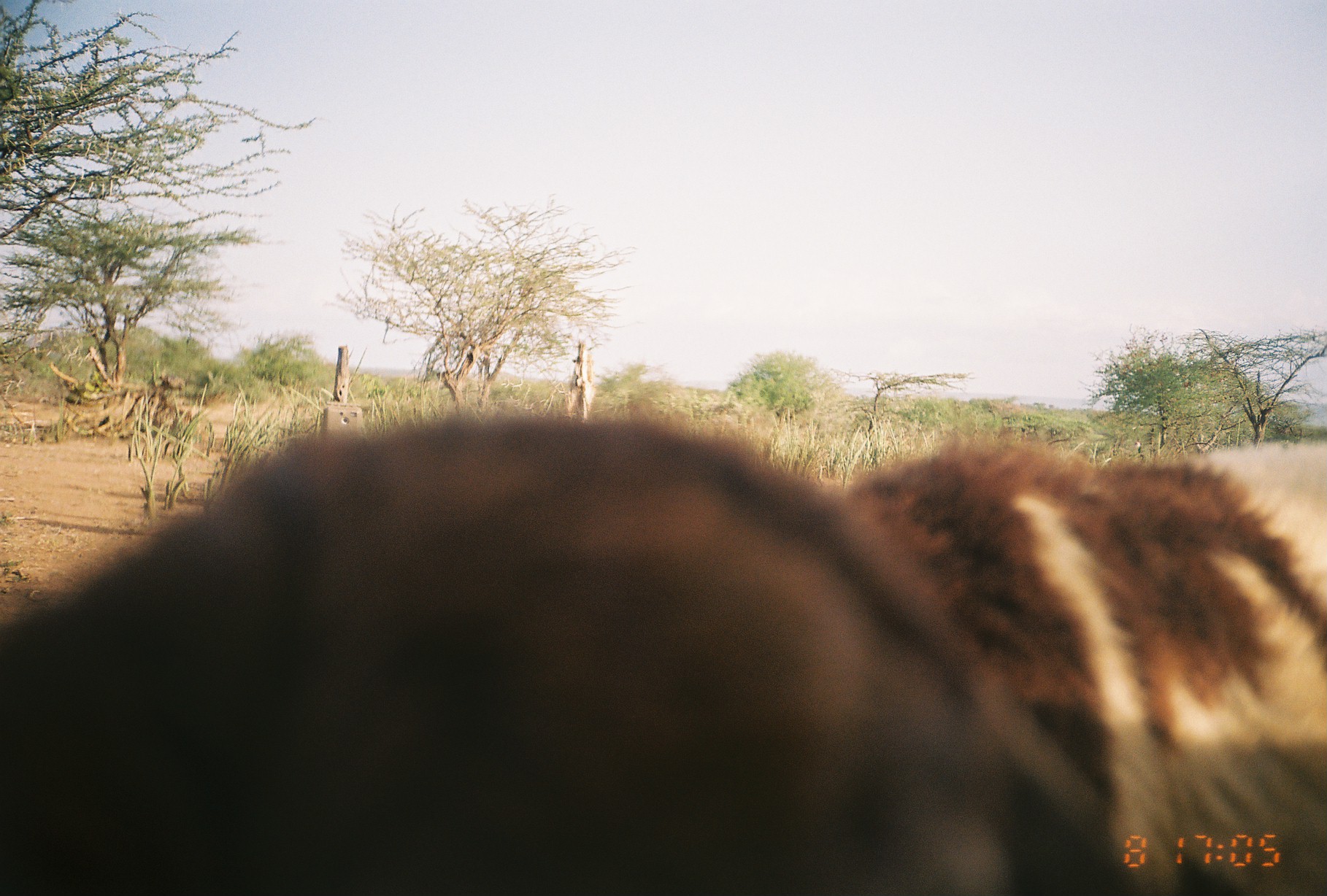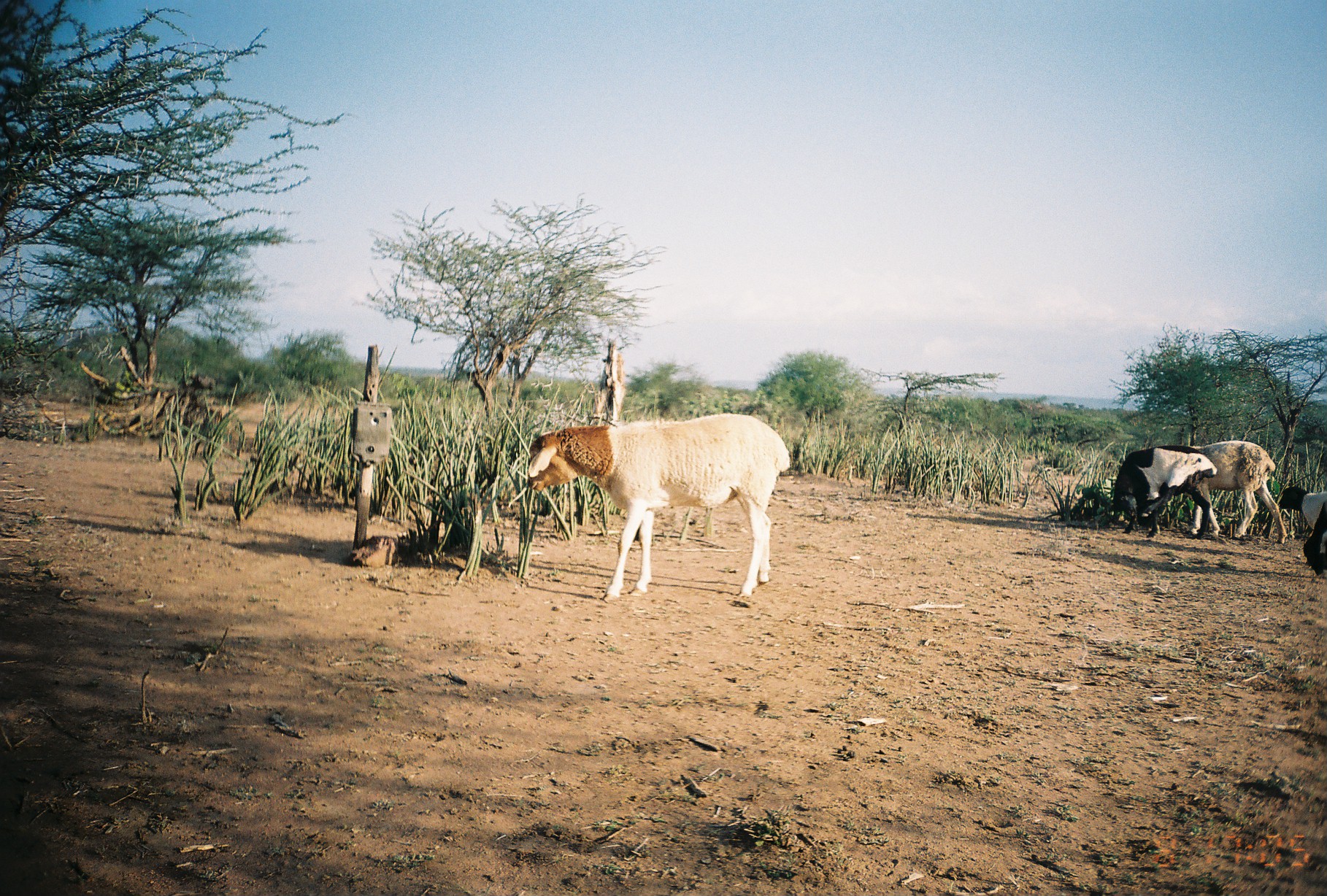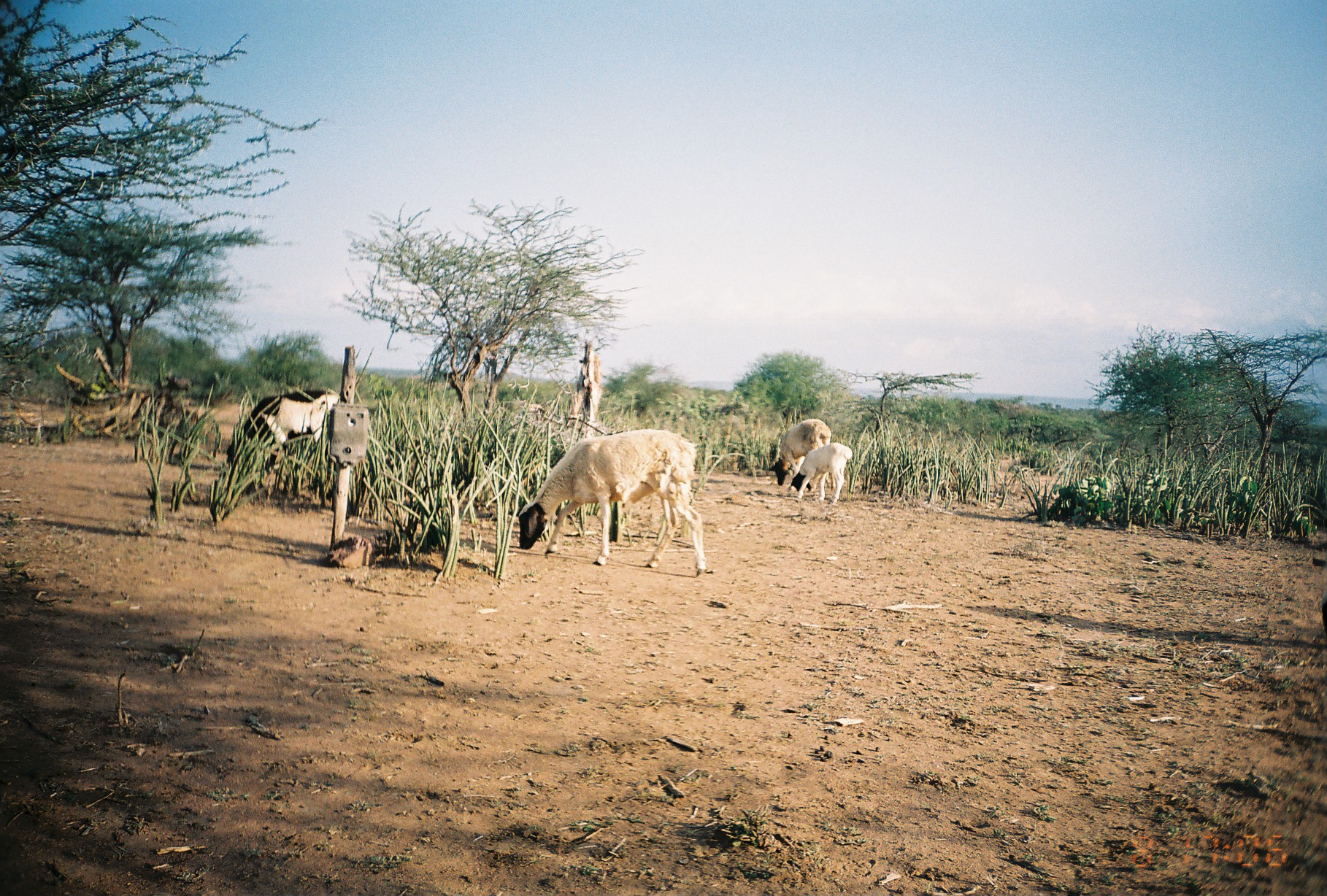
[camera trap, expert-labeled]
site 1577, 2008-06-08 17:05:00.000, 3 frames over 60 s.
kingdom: Animalia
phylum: Chordata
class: Mammalia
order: Artiodactyla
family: Bovidae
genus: Ovis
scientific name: Ovis aries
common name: domestic sheep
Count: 1.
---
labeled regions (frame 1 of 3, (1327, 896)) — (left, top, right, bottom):
ovis aries: (2, 405, 1323, 894)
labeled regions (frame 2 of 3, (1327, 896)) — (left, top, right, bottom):
ovis aries: (524, 411, 790, 605); (1175, 439, 1291, 538); (1106, 444, 1218, 539); (1273, 487, 1327, 576)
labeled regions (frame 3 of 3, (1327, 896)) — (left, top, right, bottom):
ovis aries: (517, 427, 709, 578); (226, 389, 348, 486); (767, 418, 840, 492); (789, 443, 852, 505)